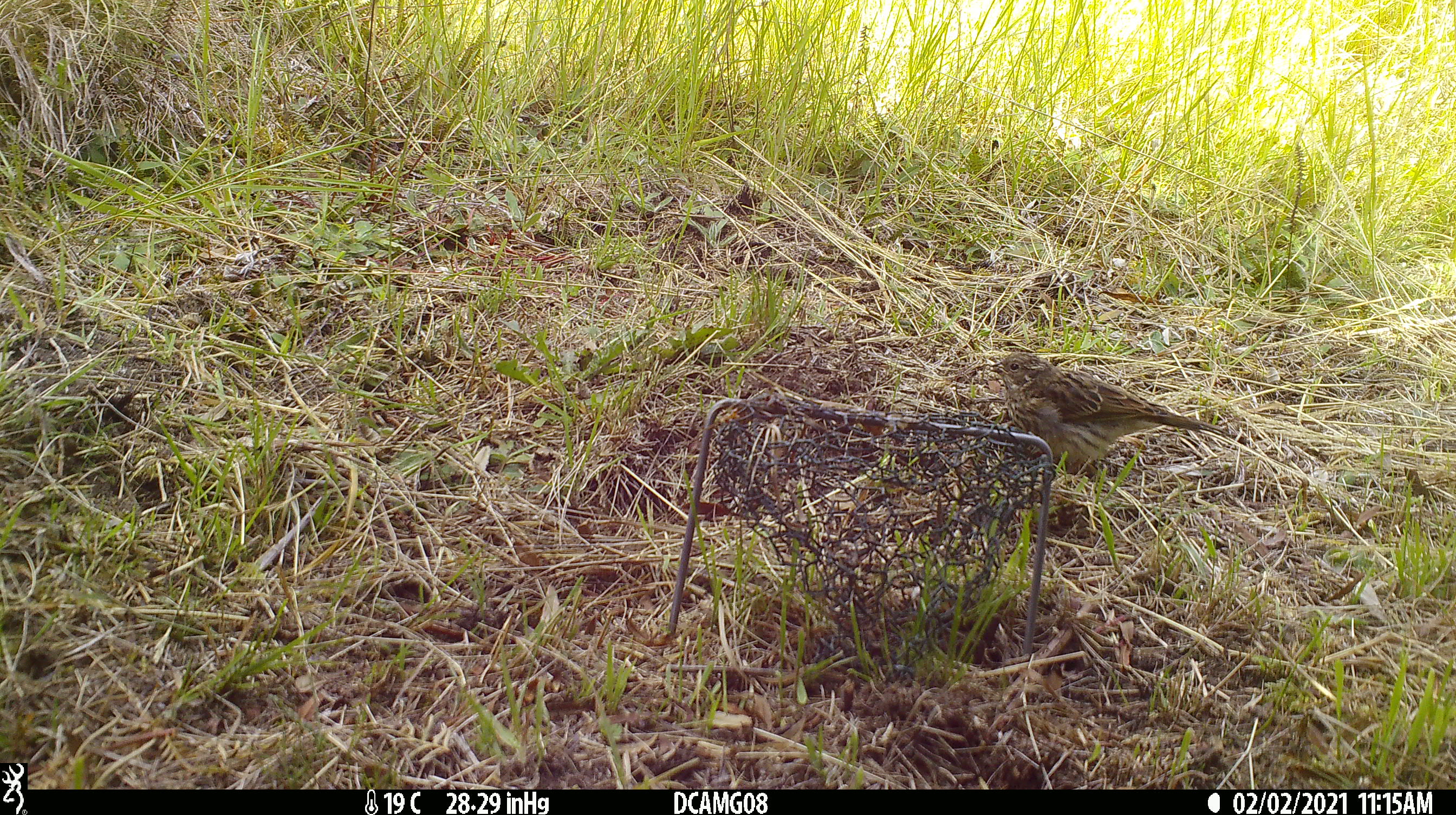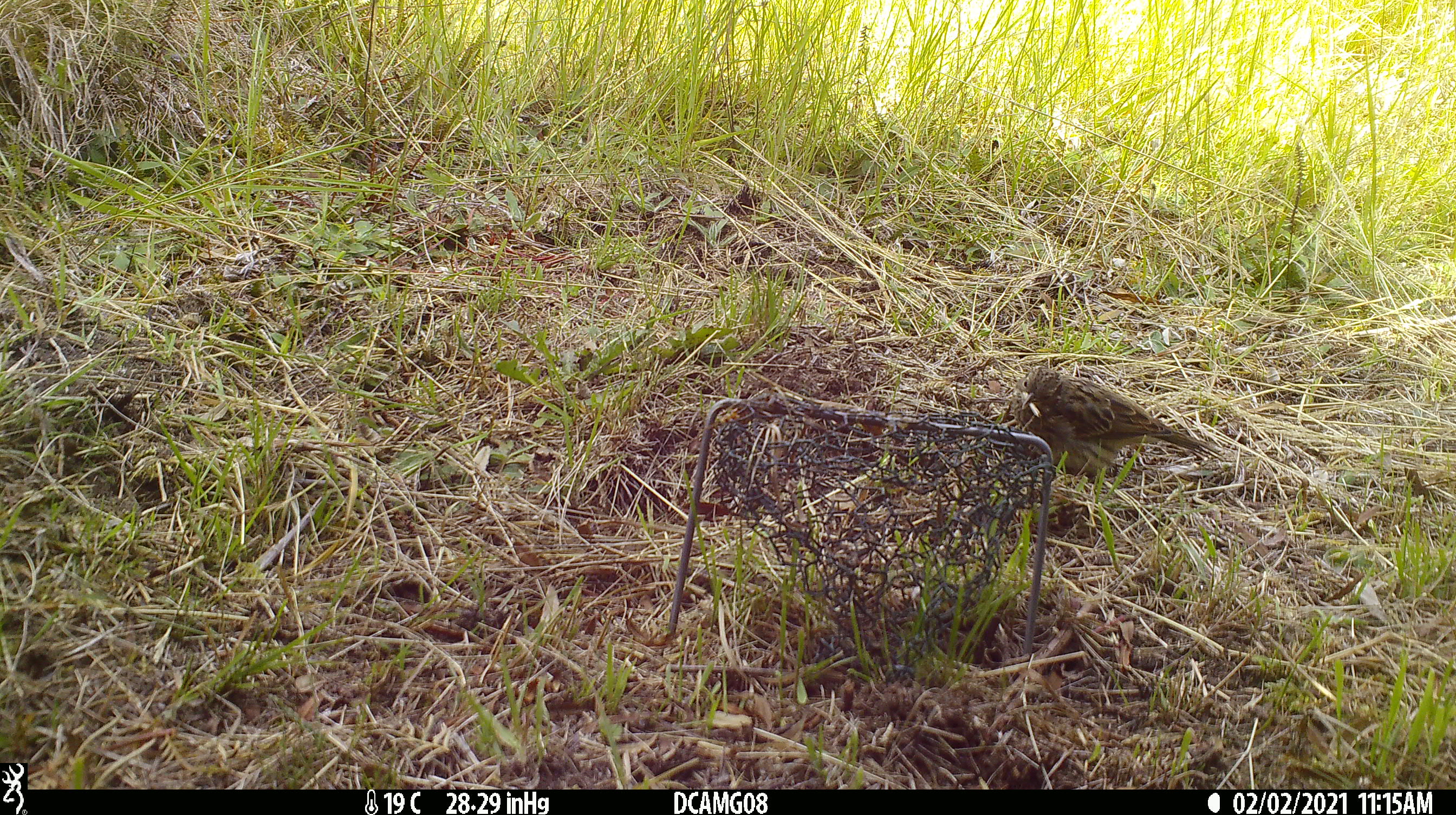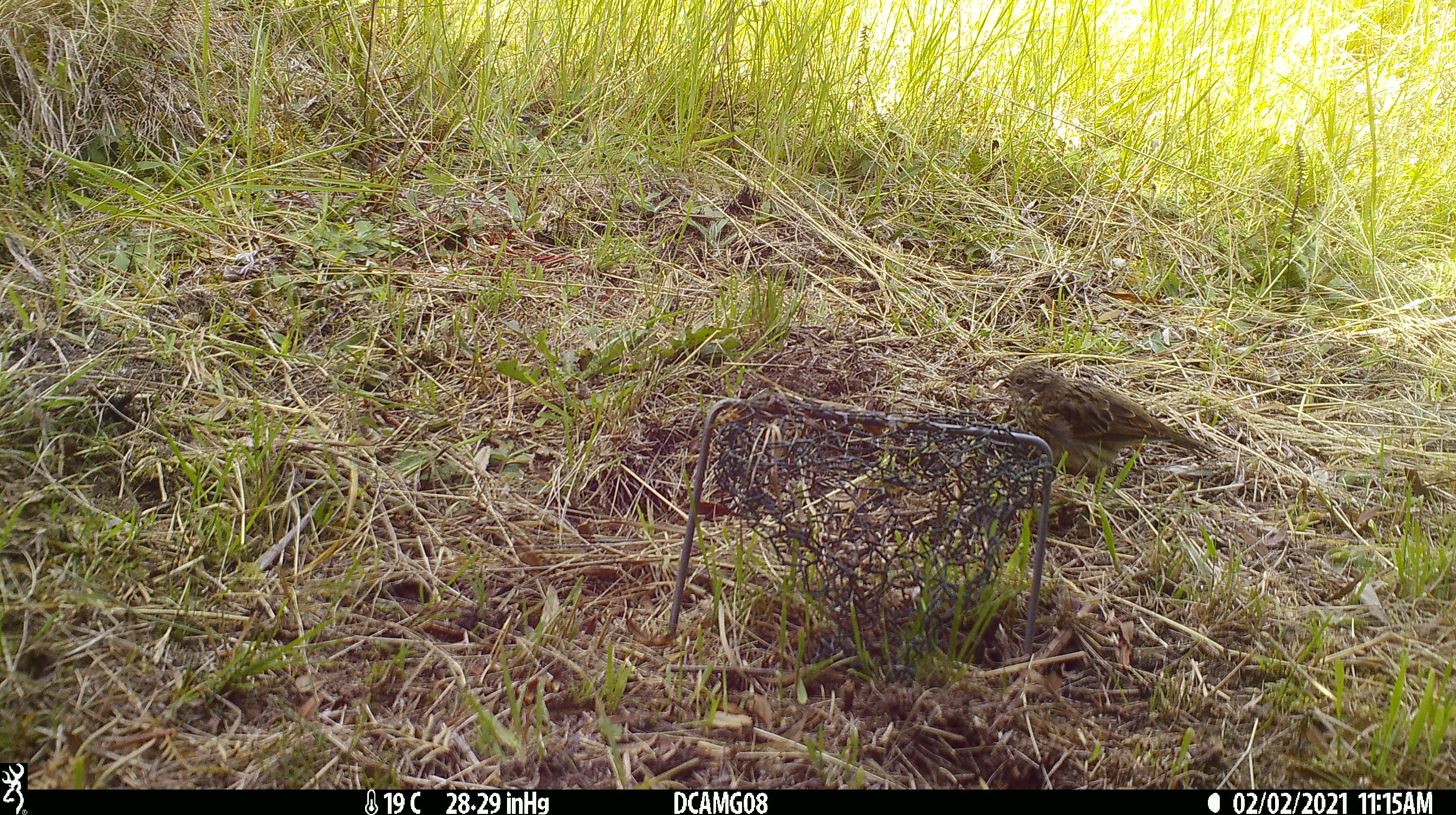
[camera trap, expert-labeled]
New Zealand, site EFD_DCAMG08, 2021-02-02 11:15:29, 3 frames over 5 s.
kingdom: Animalia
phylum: Chordata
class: Aves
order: Passeriformes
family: Emberizidae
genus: Emberiza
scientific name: Emberiza citrinella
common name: yellowhammer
Yellowhammer (Emberiza citrinella).